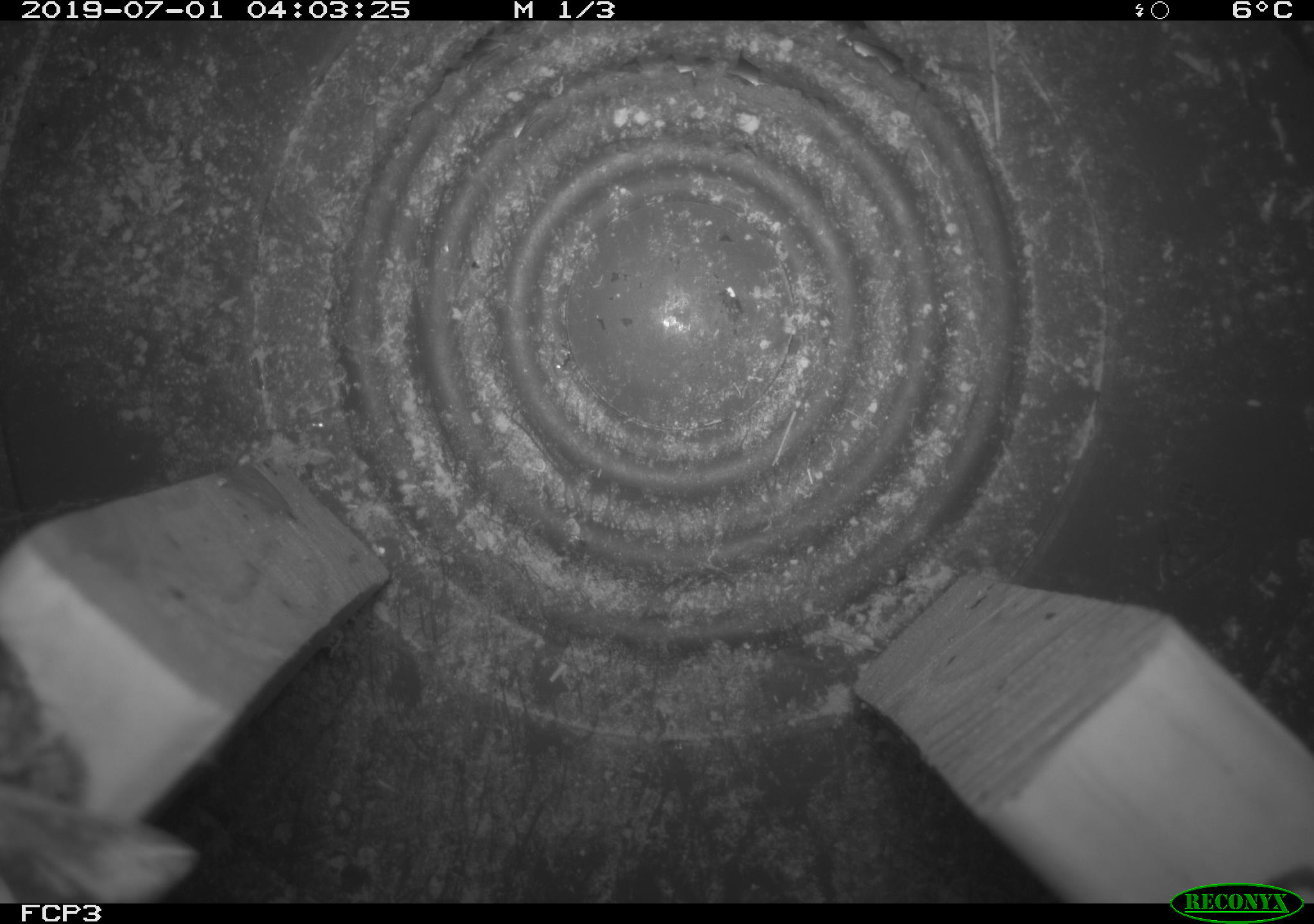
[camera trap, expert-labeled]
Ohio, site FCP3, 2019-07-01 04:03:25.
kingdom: Animalia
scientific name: Animalia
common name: animal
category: invertebrate